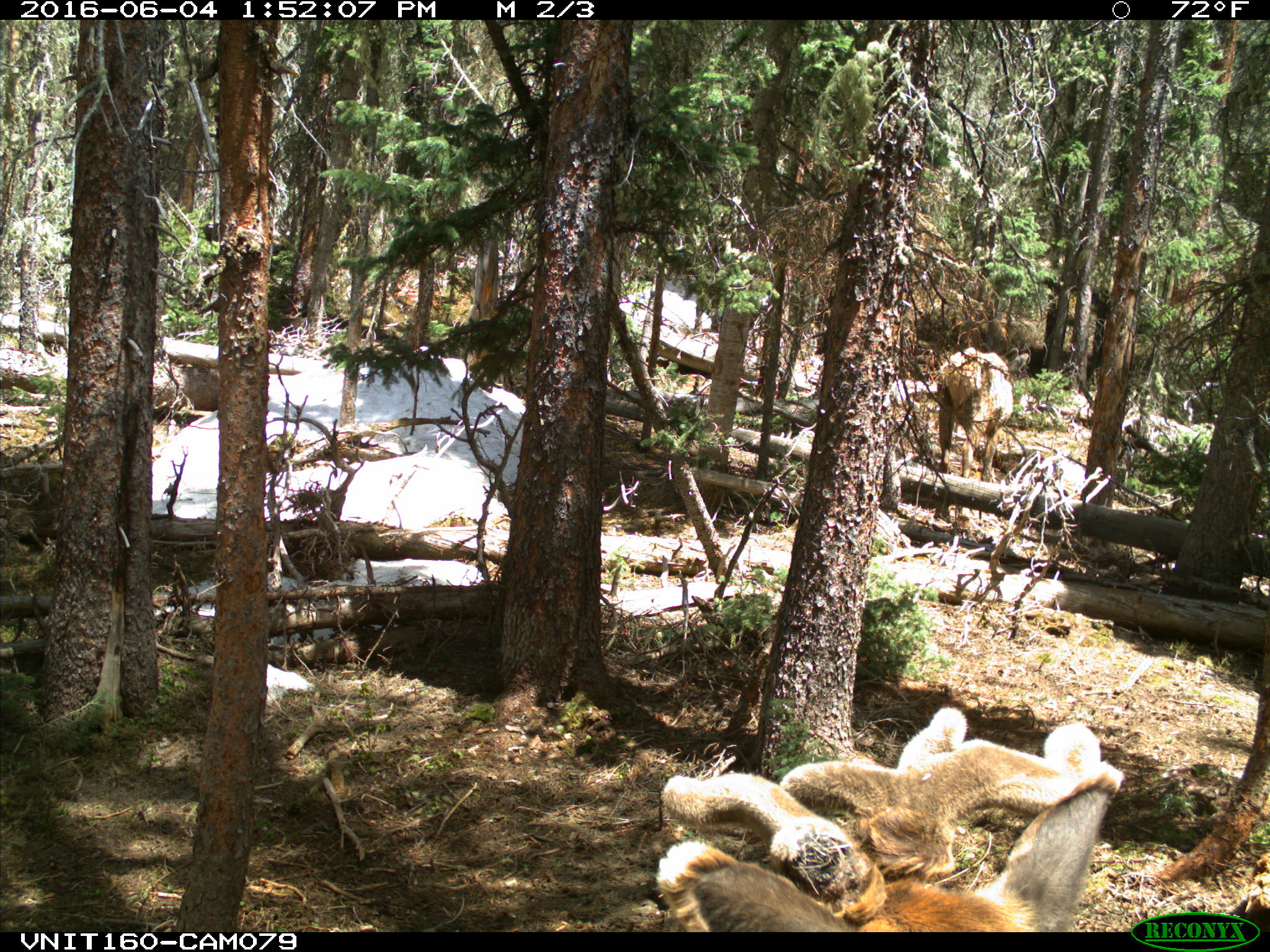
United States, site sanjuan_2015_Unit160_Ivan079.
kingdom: Animalia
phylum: Chordata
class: Mammalia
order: Artiodactyla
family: Cervidae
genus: Cervus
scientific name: Cervus elaphus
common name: red deer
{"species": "Cervus elaphus (red deer)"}